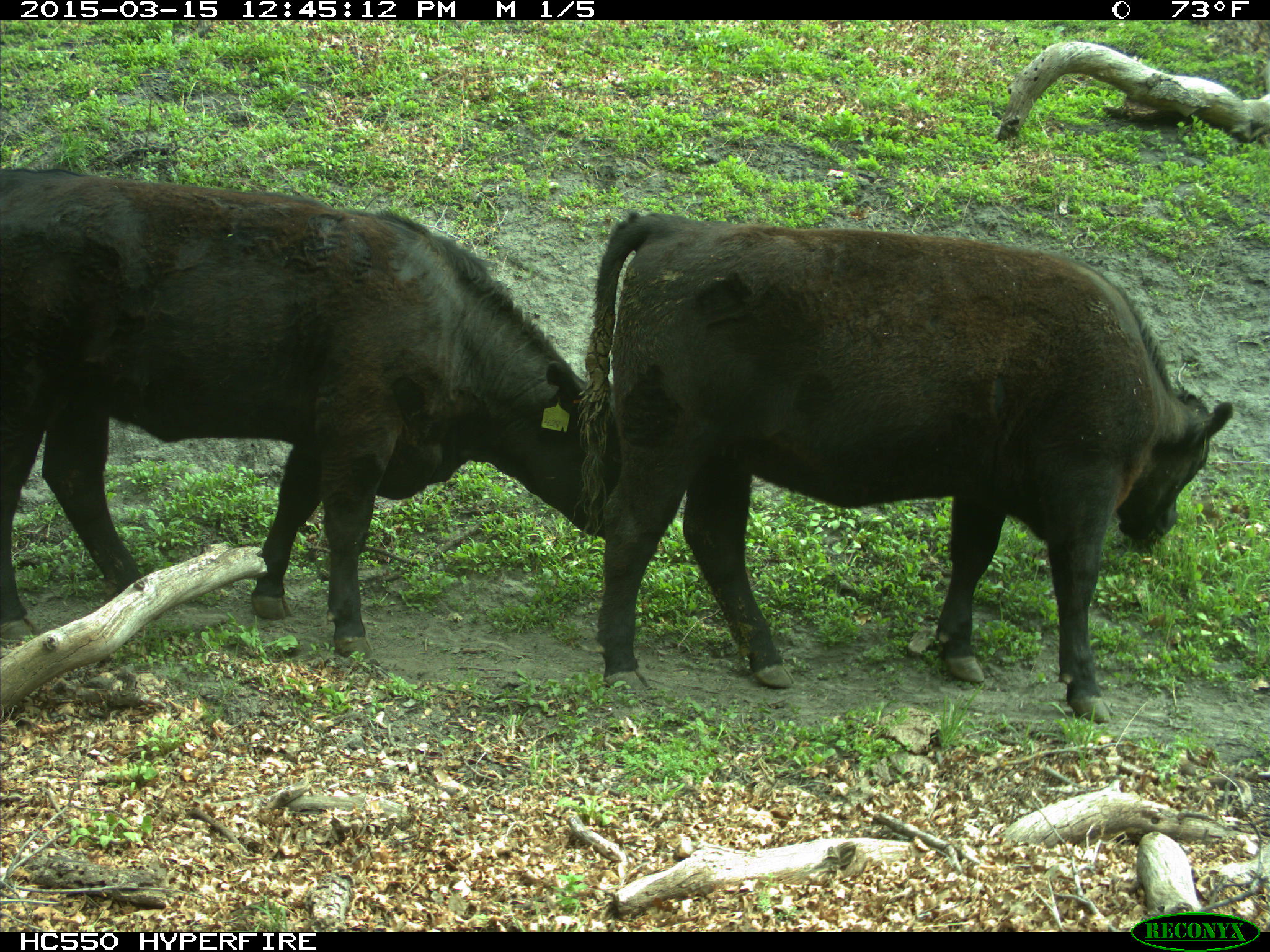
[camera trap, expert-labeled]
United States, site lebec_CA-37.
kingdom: Animalia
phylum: Chordata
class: Mammalia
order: Artiodactyla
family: Bovidae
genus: Bos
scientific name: Bos taurus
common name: domestic cow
Bos taurus (domestic cow).